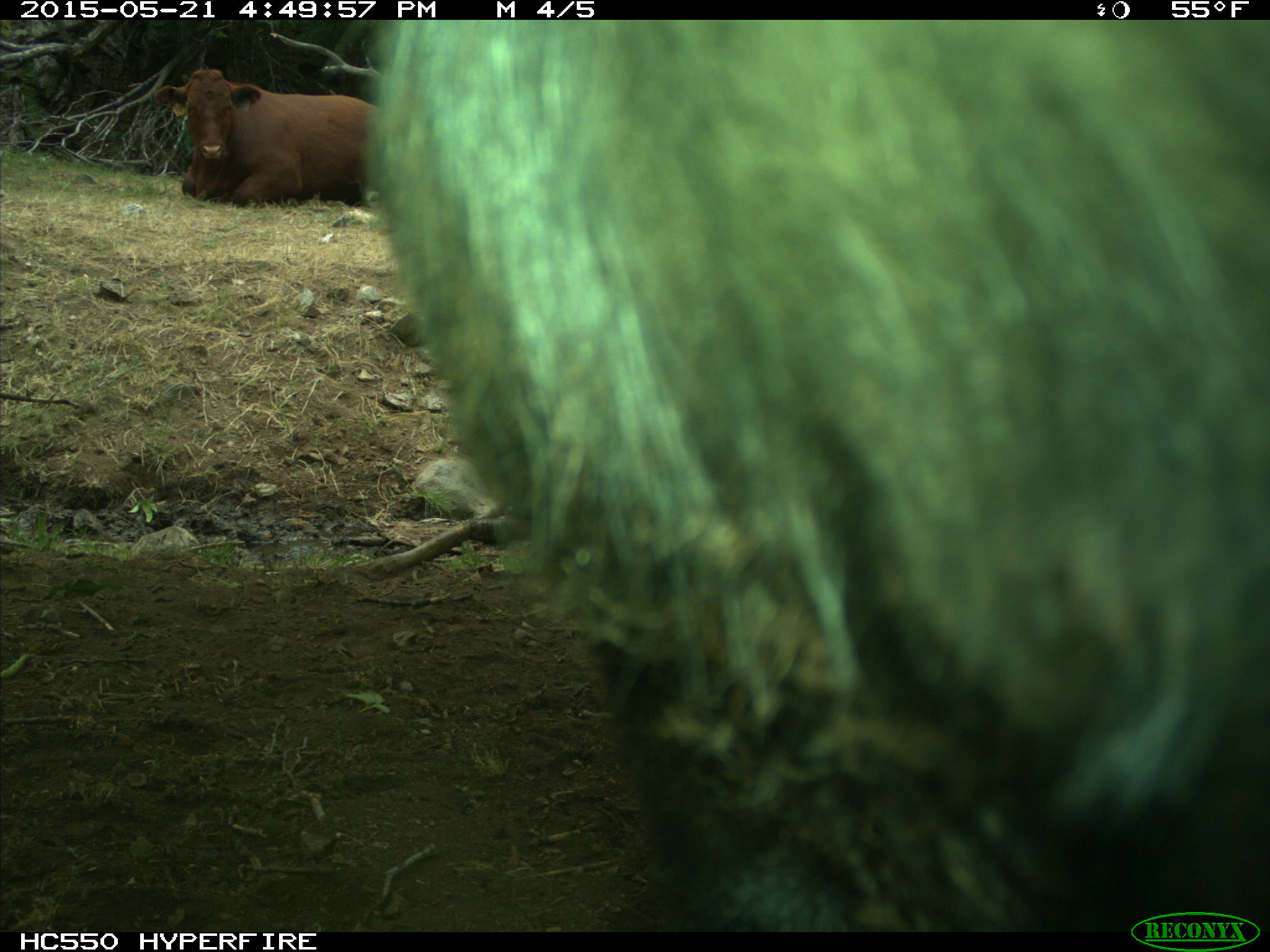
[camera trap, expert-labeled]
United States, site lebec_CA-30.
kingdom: Animalia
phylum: Chordata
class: Mammalia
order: Artiodactyla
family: Bovidae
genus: Bos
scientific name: Bos taurus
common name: domestic cow